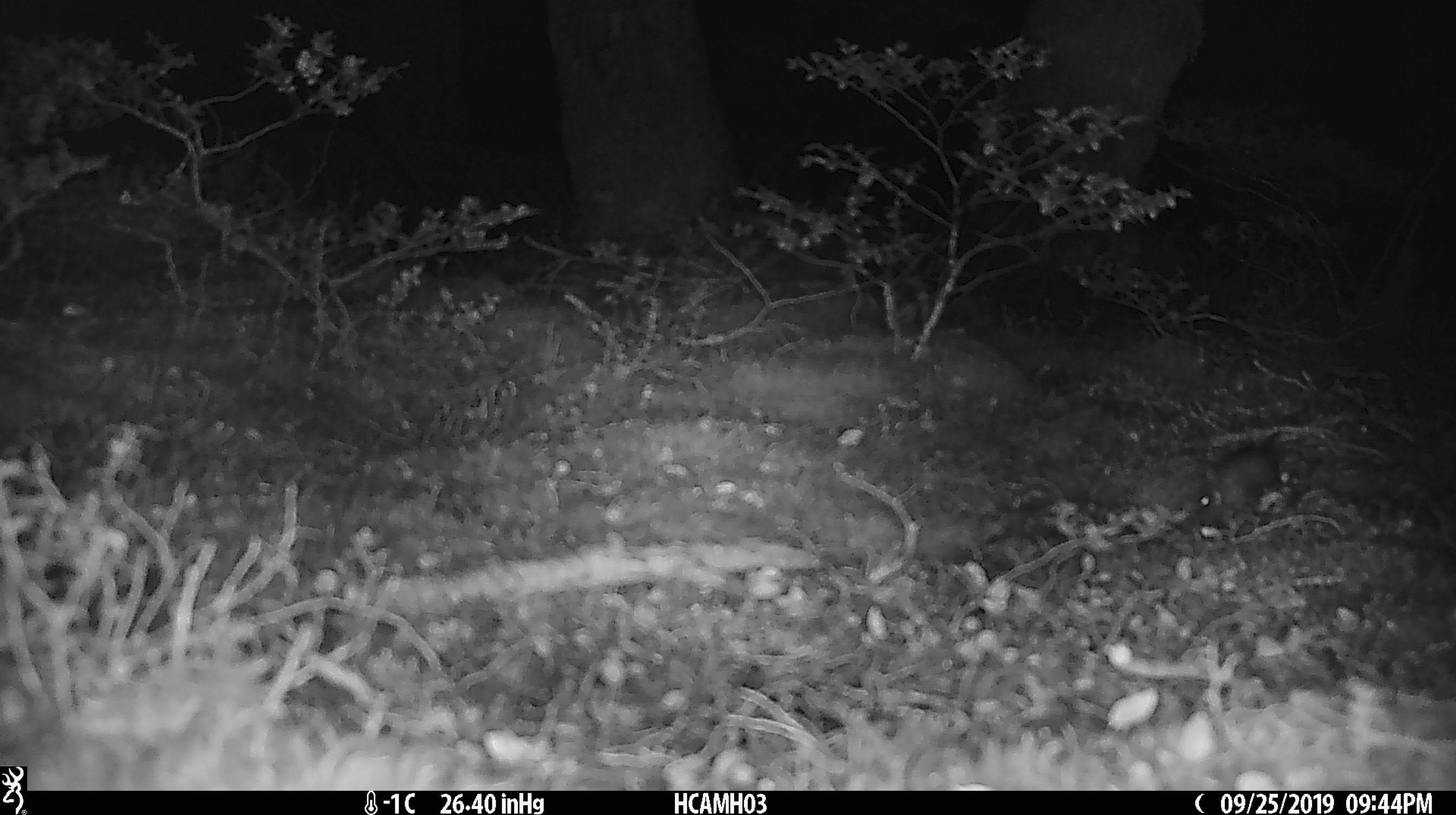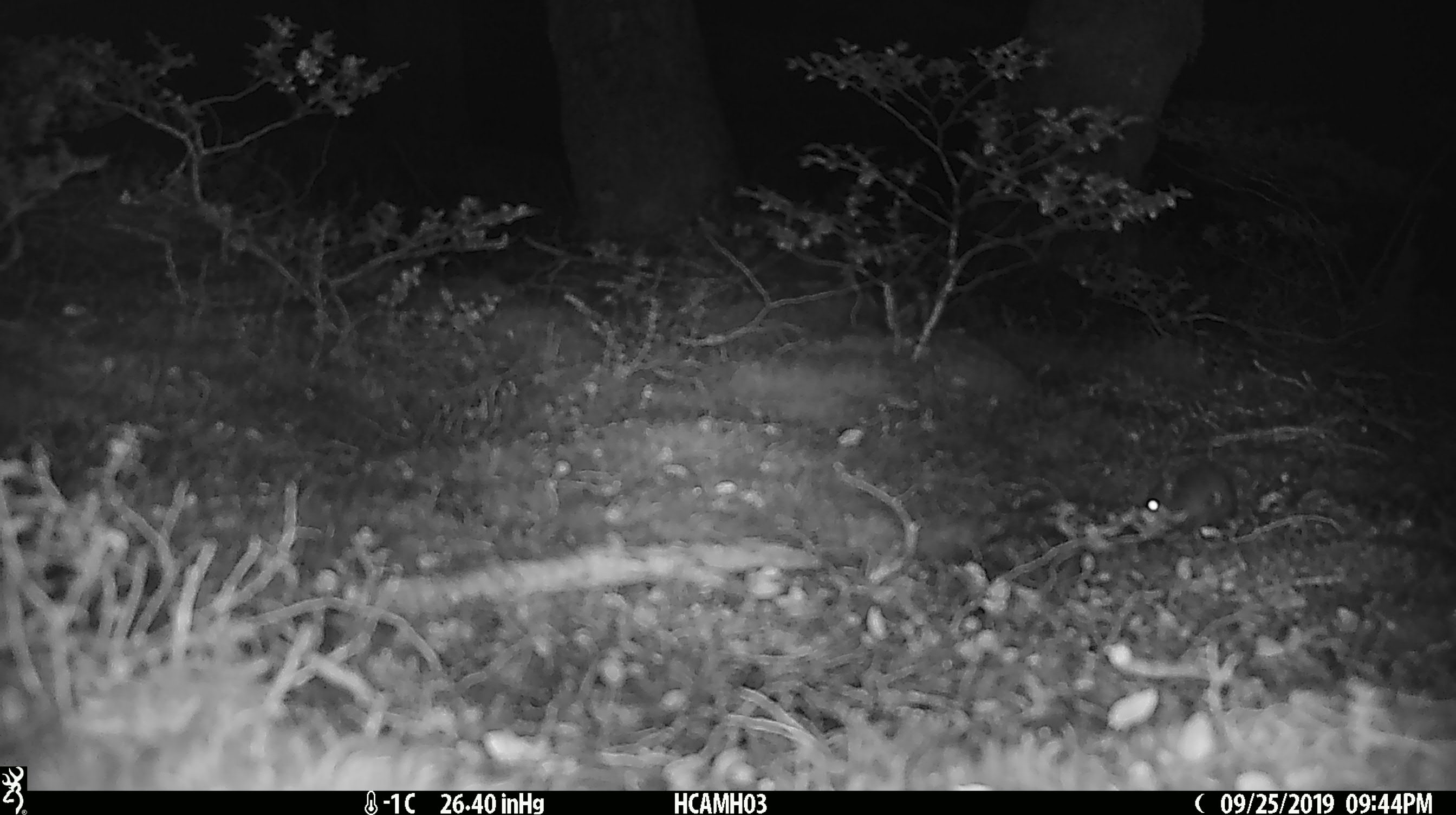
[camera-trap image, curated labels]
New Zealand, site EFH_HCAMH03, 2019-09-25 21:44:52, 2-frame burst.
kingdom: Animalia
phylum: Chordata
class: Mammalia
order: Rodentia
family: Muridae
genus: Mus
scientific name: Mus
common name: mouse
Mouse (Mus).